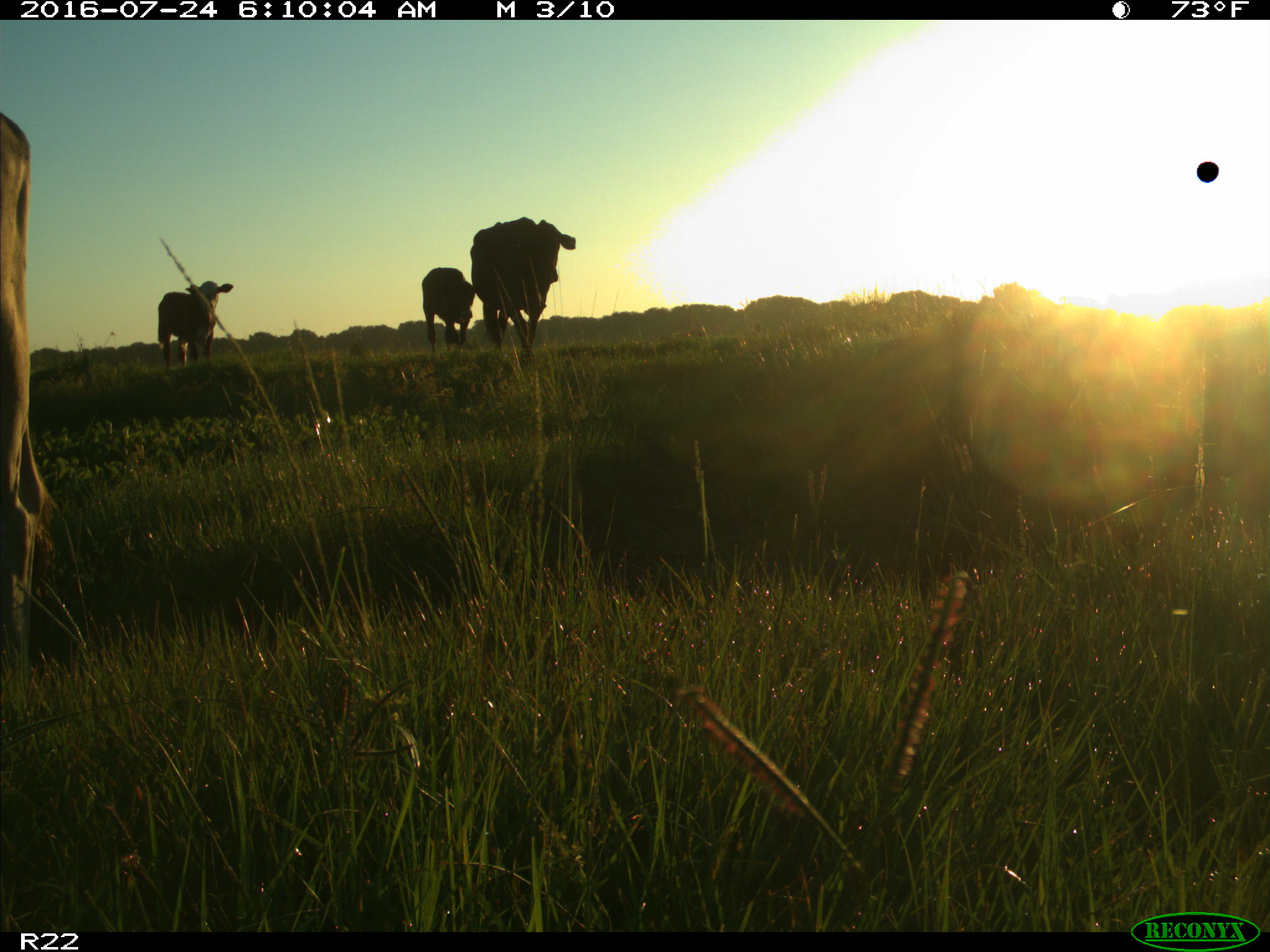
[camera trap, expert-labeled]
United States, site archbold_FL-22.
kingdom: Animalia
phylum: Chordata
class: Mammalia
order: Artiodactyla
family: Bovidae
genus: Bos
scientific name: Bos taurus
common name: domestic cow